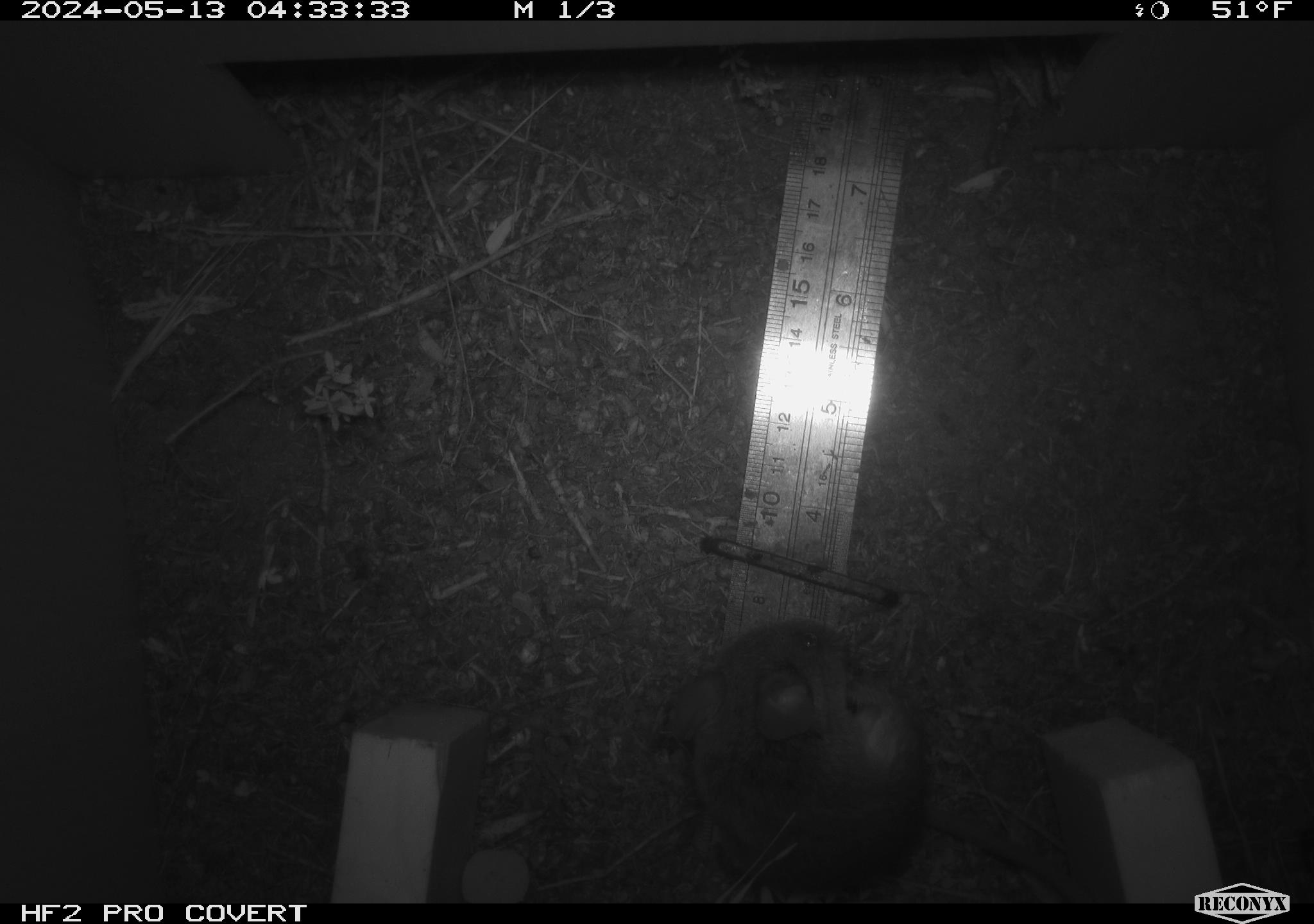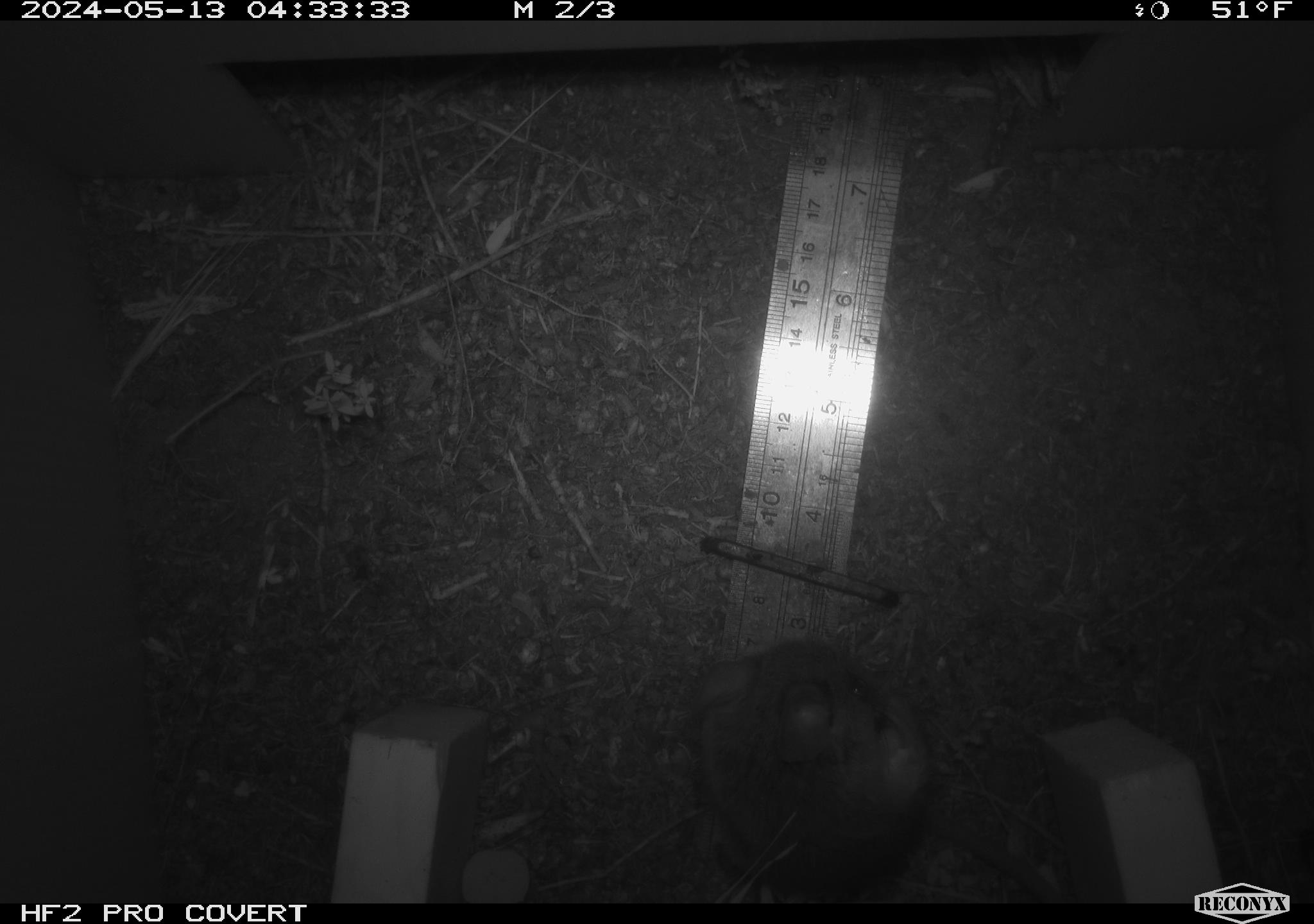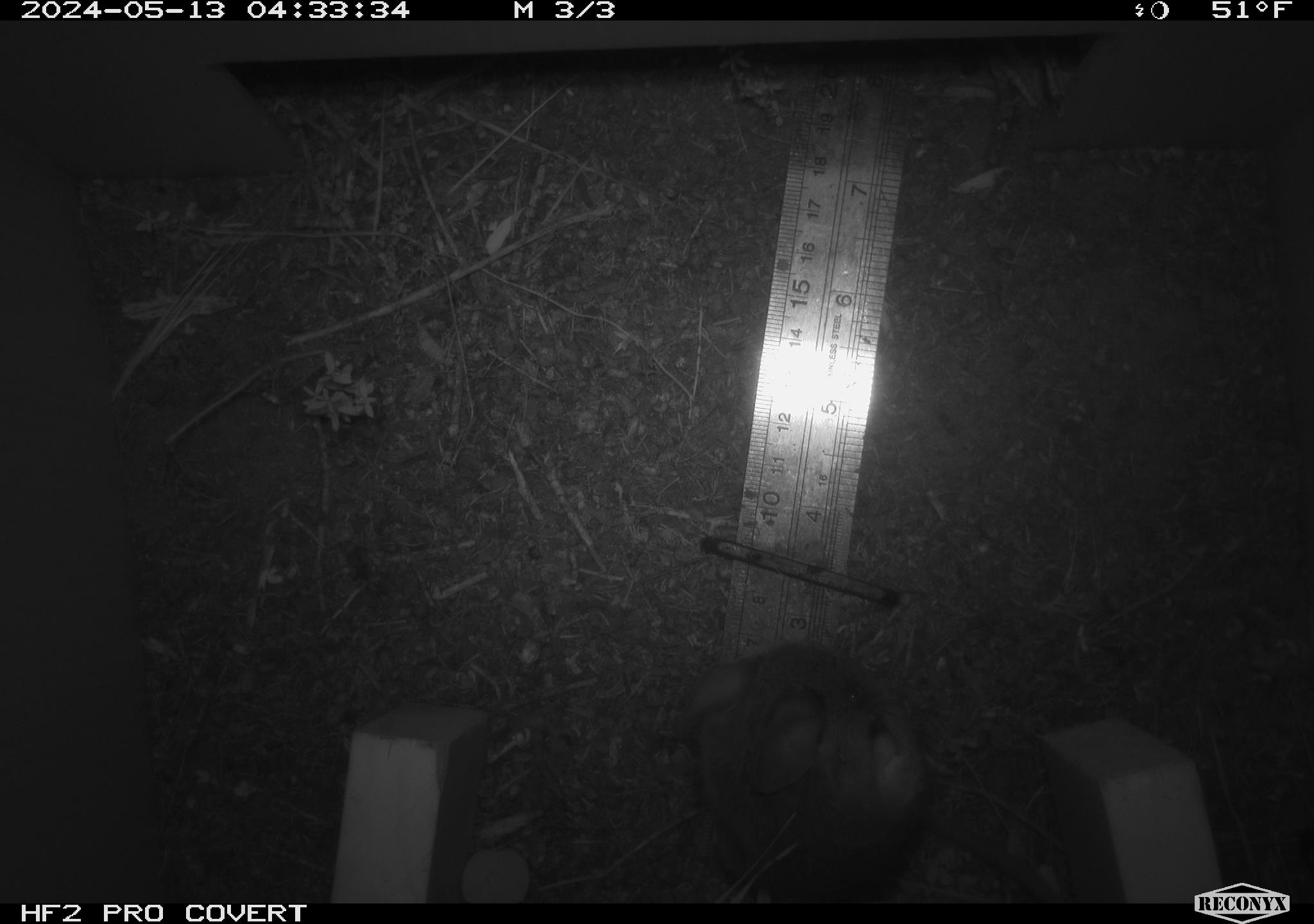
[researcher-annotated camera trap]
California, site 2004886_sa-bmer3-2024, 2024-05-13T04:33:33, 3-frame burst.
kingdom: Animalia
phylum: Chordata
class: Mammalia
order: Rodentia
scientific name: Rodentia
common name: mouse species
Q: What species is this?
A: Mouse species (Rodentia).